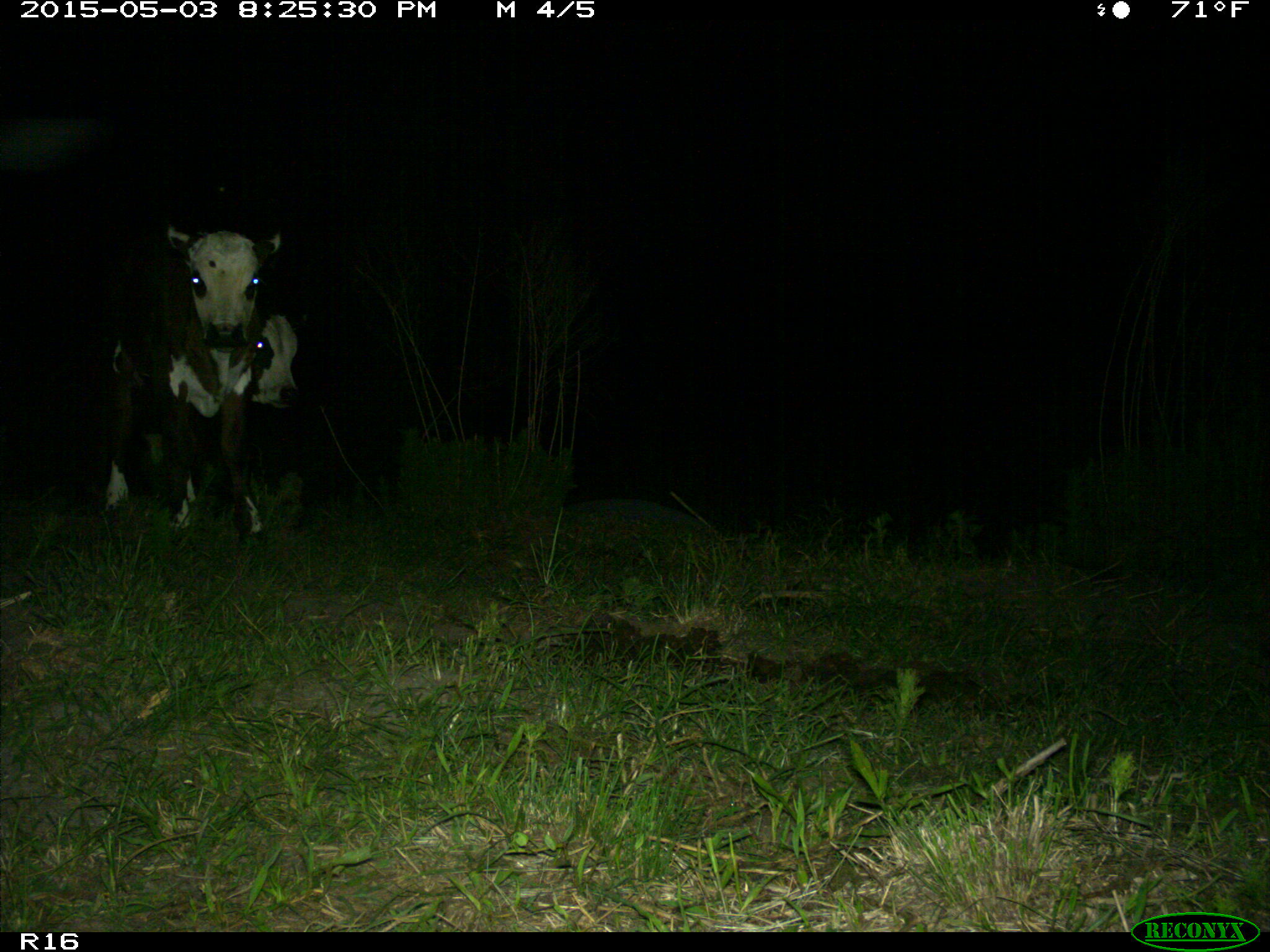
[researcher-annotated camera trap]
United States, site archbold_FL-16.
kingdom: Animalia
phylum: Chordata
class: Mammalia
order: Artiodactyla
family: Bovidae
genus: Bos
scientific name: Bos taurus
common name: domestic cow